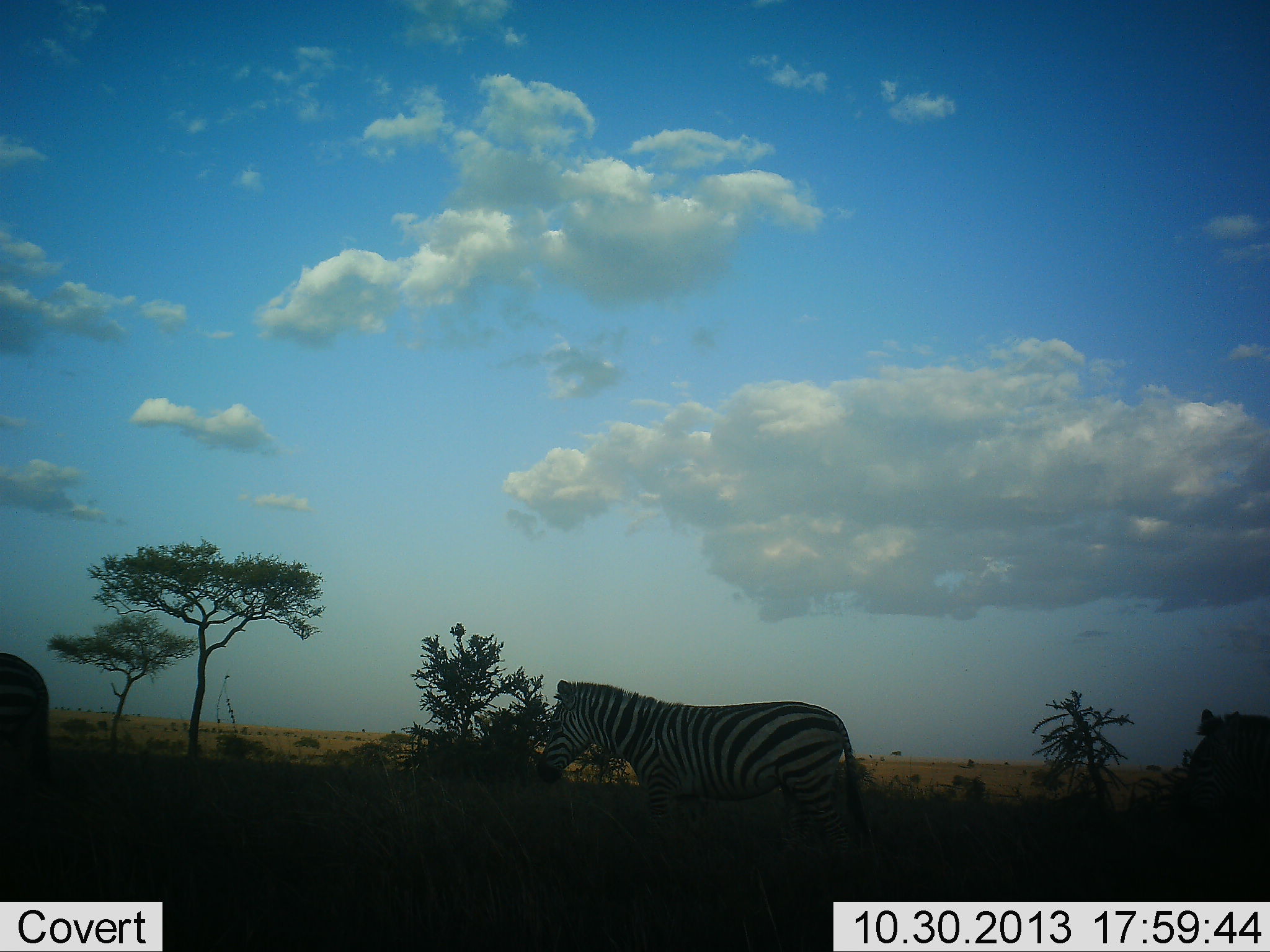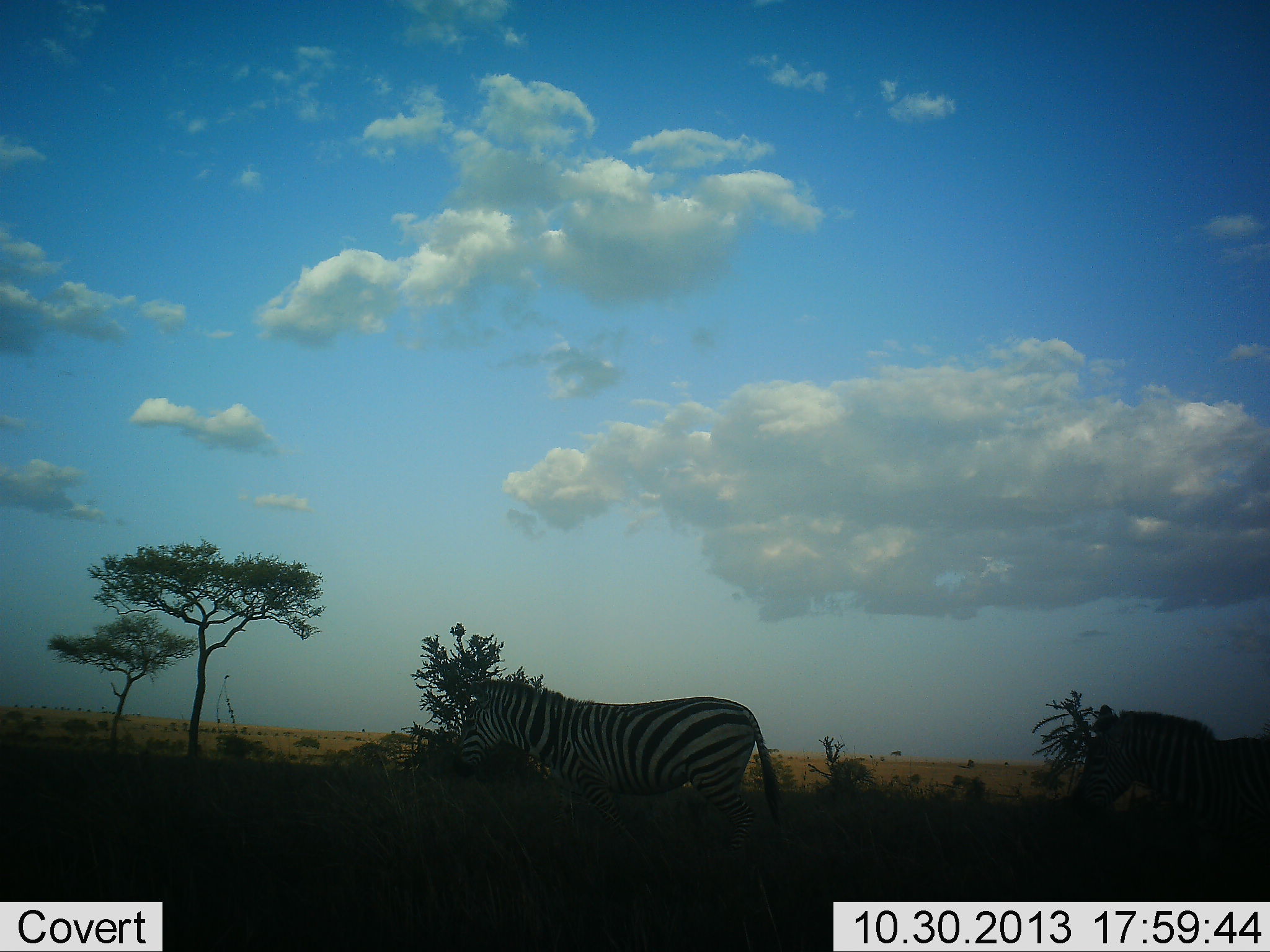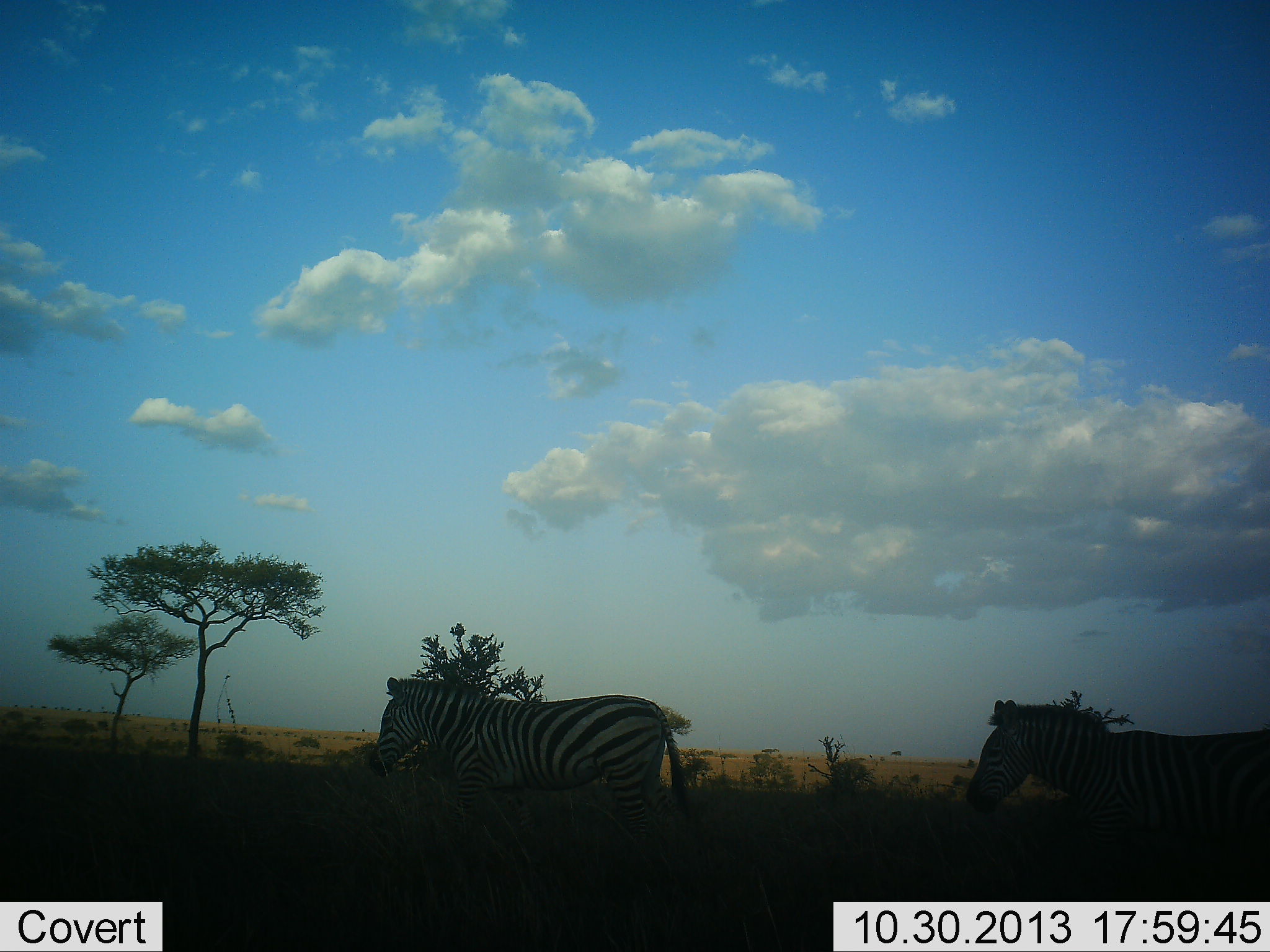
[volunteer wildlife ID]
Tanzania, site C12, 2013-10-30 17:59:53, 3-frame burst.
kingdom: Animalia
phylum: Chordata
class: Mammalia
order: Perissodactyla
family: Equidae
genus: Equus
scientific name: Equus quagga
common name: plains zebra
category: zebra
Zebra (plains zebra) (Equus quagga), count 3. Behavior (volunteer vote fractions): standing 0%, resting 0%, moving 100%, interacting 0%. Young present (vote fraction): 0%. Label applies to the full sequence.